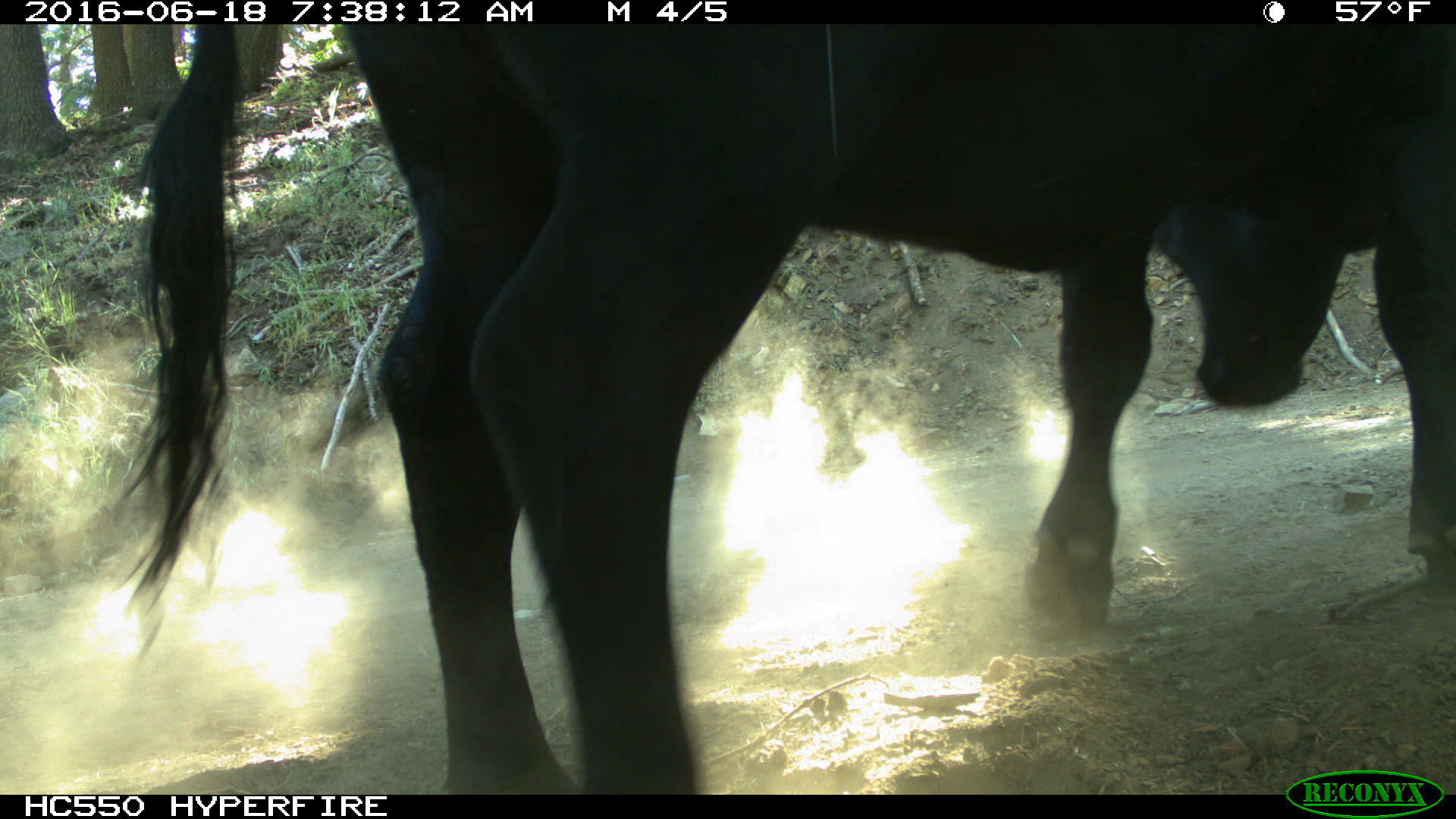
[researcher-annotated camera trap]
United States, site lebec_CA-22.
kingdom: Animalia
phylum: Chordata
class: Mammalia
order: Artiodactyla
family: Bovidae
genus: Bos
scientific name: Bos taurus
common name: domestic cow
Bos taurus (domestic cow).